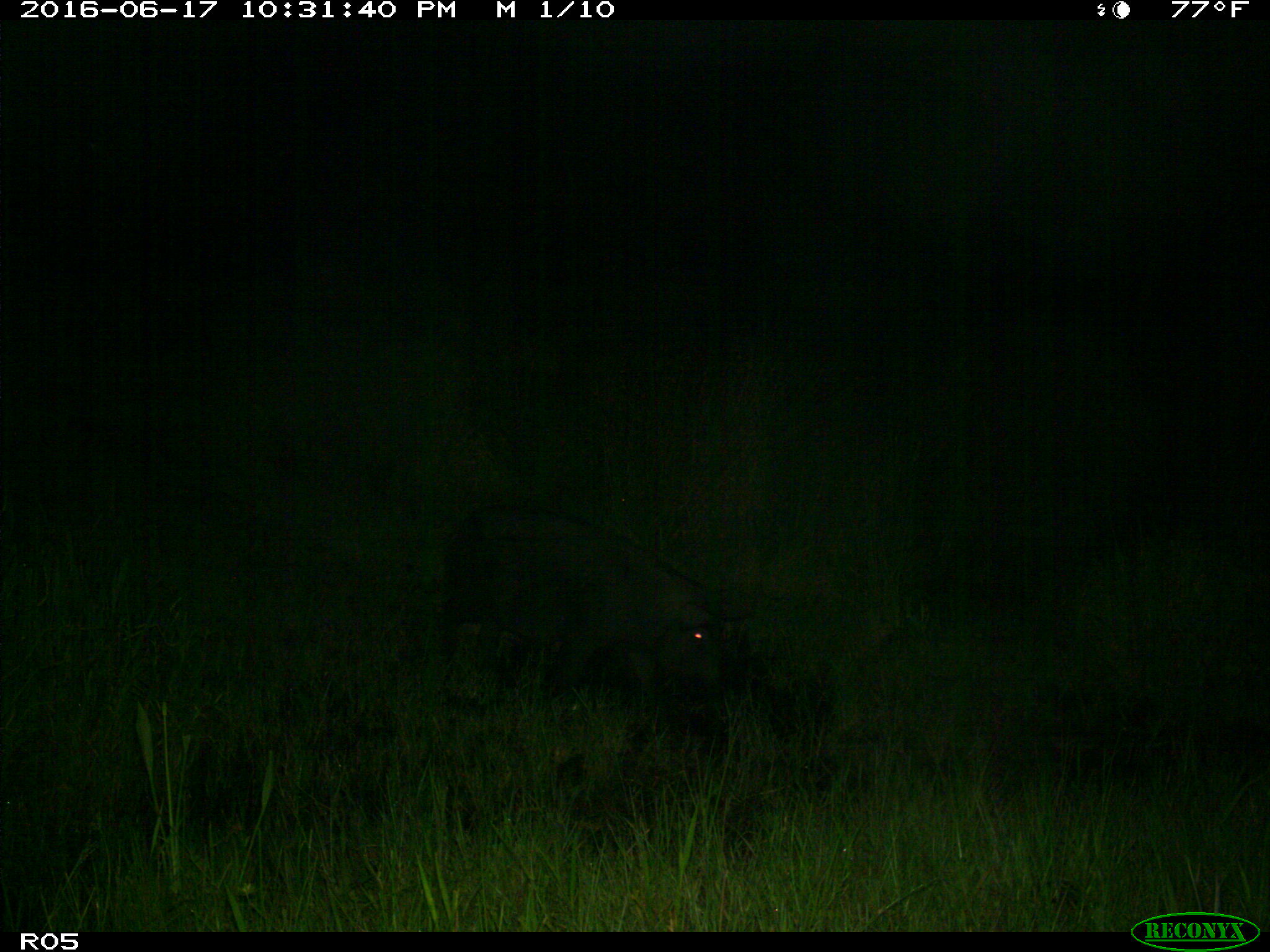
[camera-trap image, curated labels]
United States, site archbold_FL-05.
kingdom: Animalia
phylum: Chordata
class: Mammalia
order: Artiodactyla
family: Suidae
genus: Sus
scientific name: Sus scrofa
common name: wild boar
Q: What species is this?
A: Sus scrofa (wild boar).